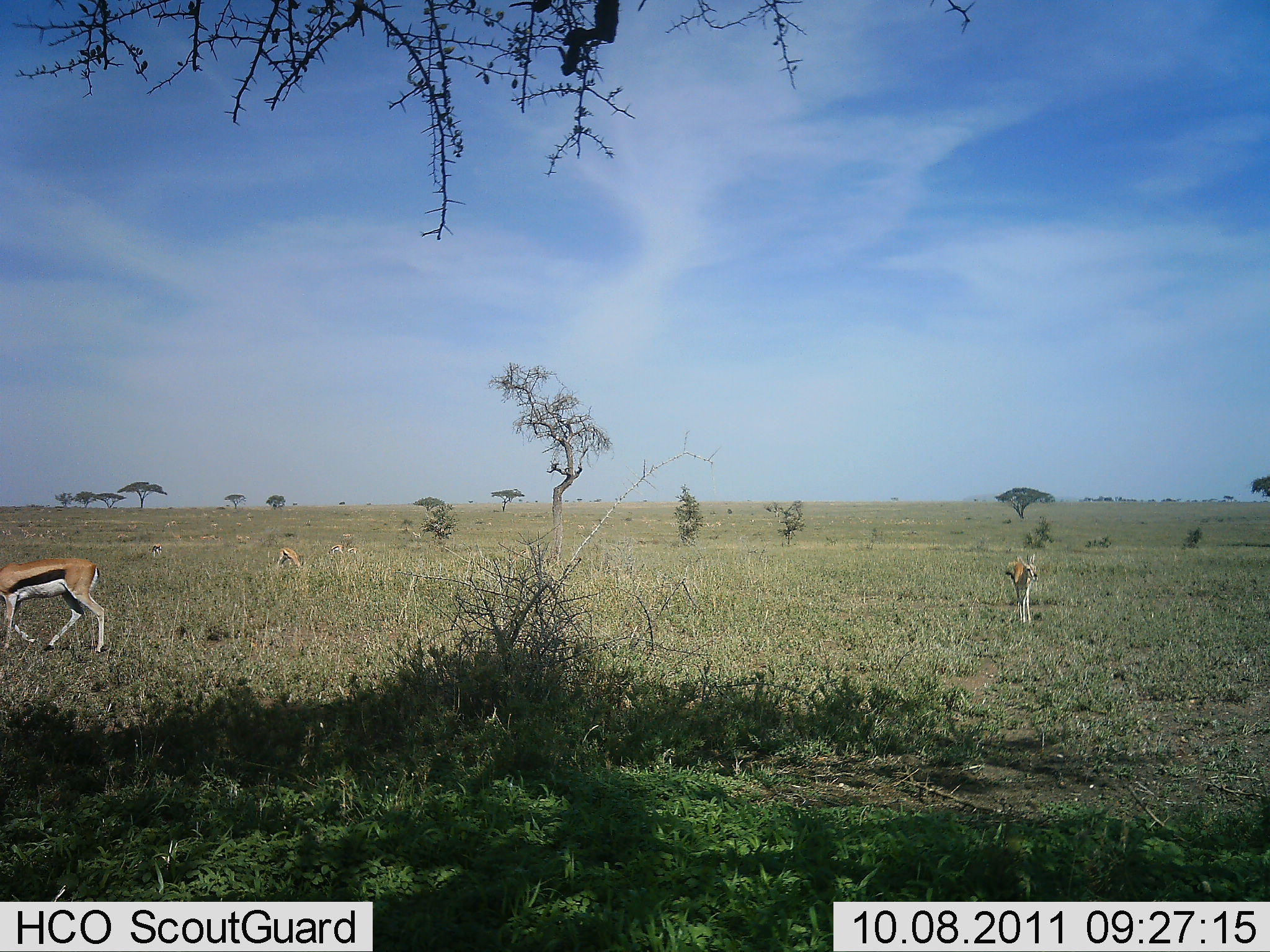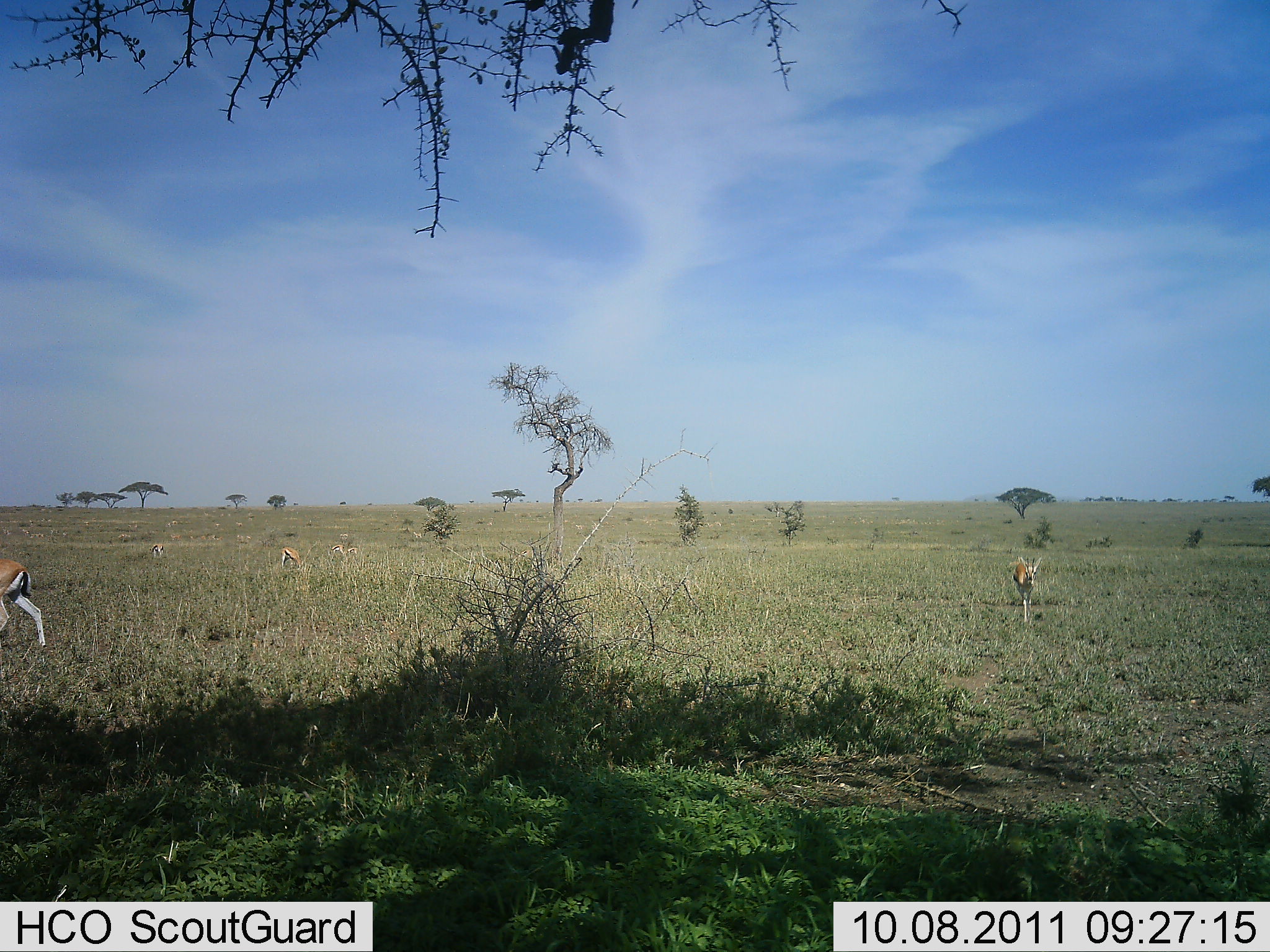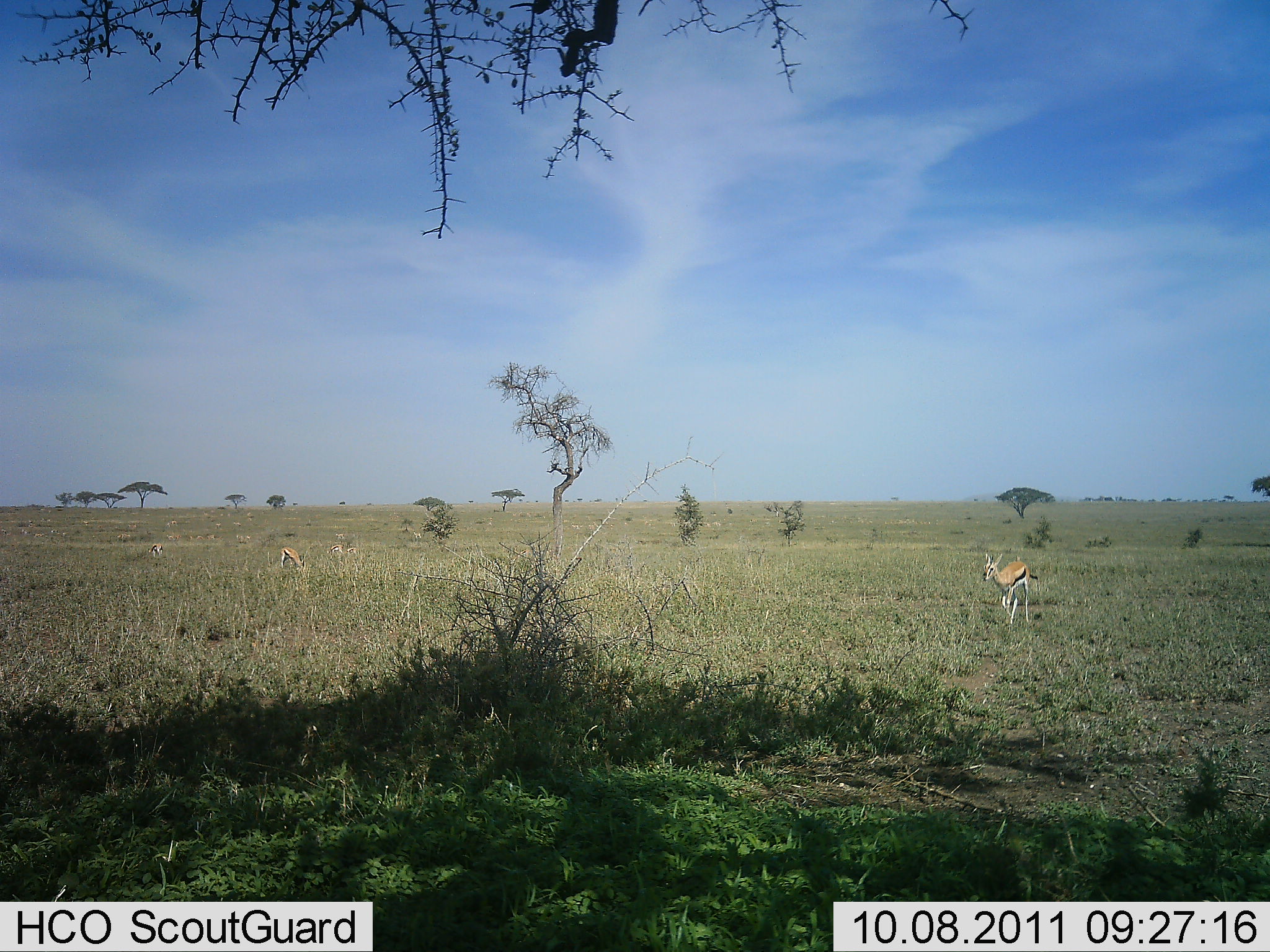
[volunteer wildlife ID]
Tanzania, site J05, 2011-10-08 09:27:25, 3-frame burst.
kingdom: Animalia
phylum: Chordata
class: Mammalia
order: Artiodactyla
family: Bovidae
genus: Eudorcas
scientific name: Eudorcas thomsonii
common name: thomson's gazelle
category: gazellethomsons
Gazellethomsons (thomson's gazelle) (Eudorcas thomsonii), count 5. Behavior (volunteer vote fractions): standing 36%, resting 0%, moving 64%, interacting 0%. Young present (vote fraction): 0%. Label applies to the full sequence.